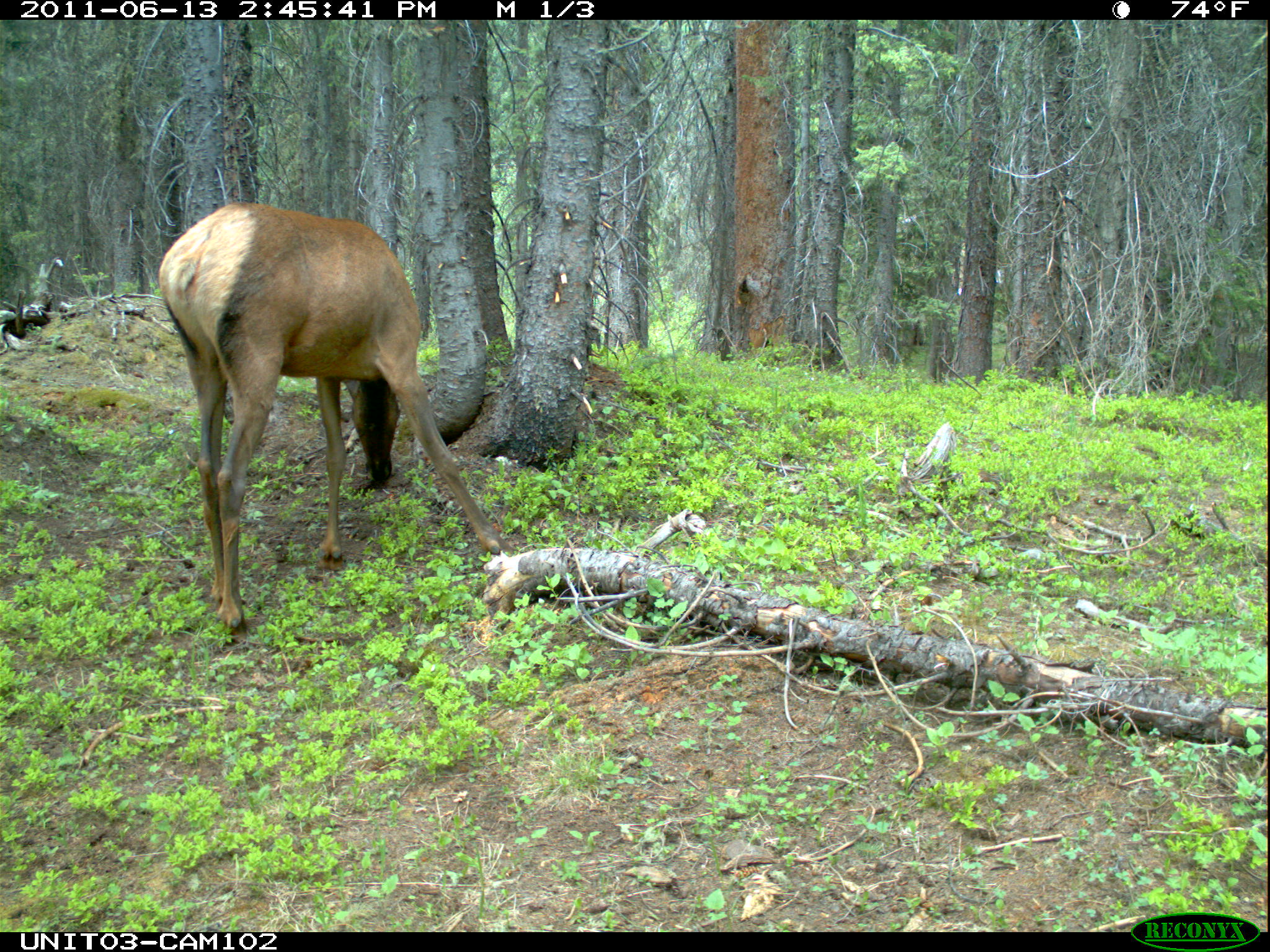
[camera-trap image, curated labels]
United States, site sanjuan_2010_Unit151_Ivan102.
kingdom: Animalia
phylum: Chordata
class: Mammalia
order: Artiodactyla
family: Cervidae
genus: Cervus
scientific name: Cervus elaphus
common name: red deer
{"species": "Cervus elaphus (red deer)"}